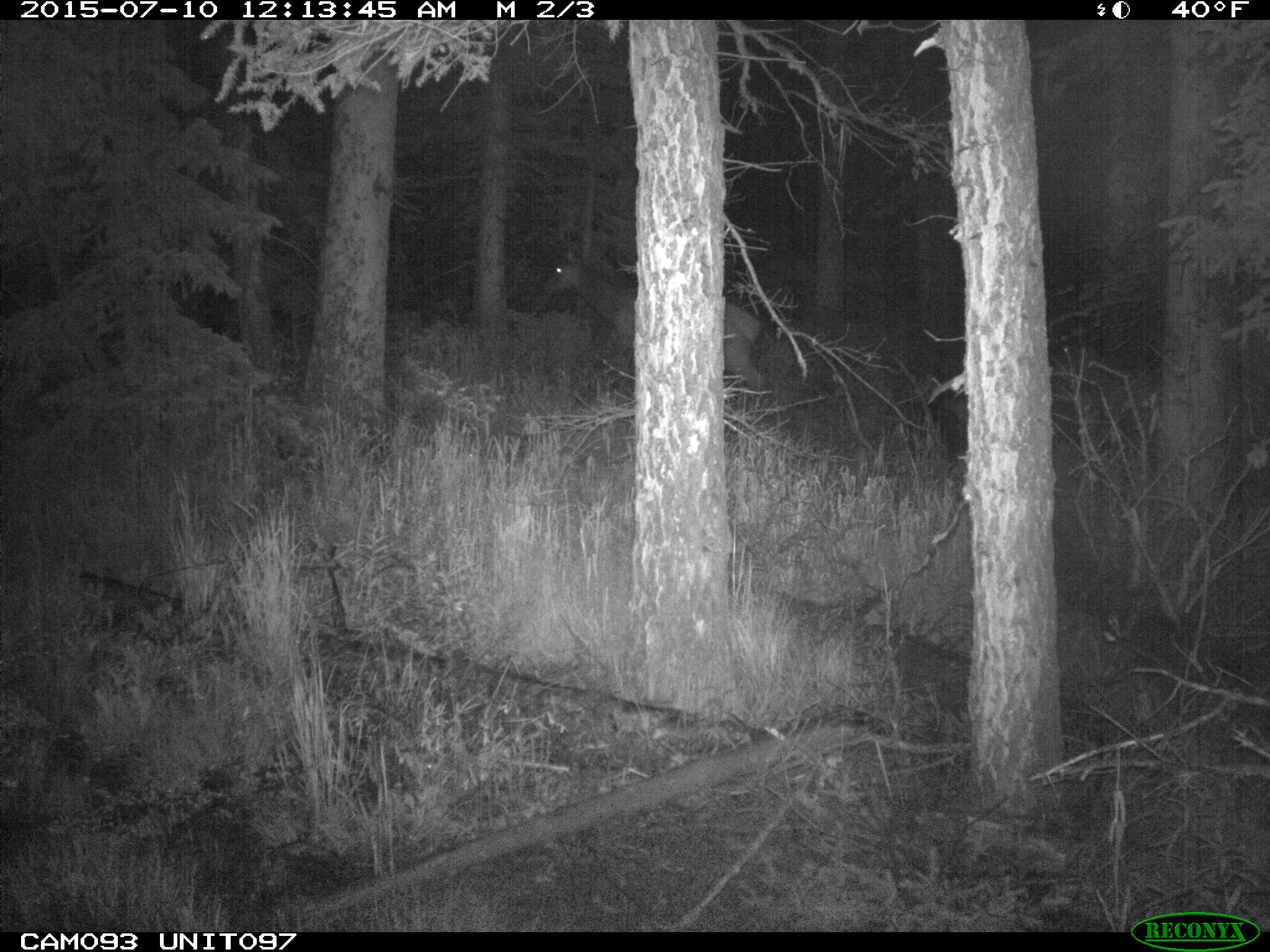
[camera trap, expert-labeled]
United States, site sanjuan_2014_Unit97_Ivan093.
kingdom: Animalia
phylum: Chordata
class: Mammalia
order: Artiodactyla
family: Cervidae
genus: Cervus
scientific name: Cervus elaphus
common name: red deer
Cervus elaphus (red deer).